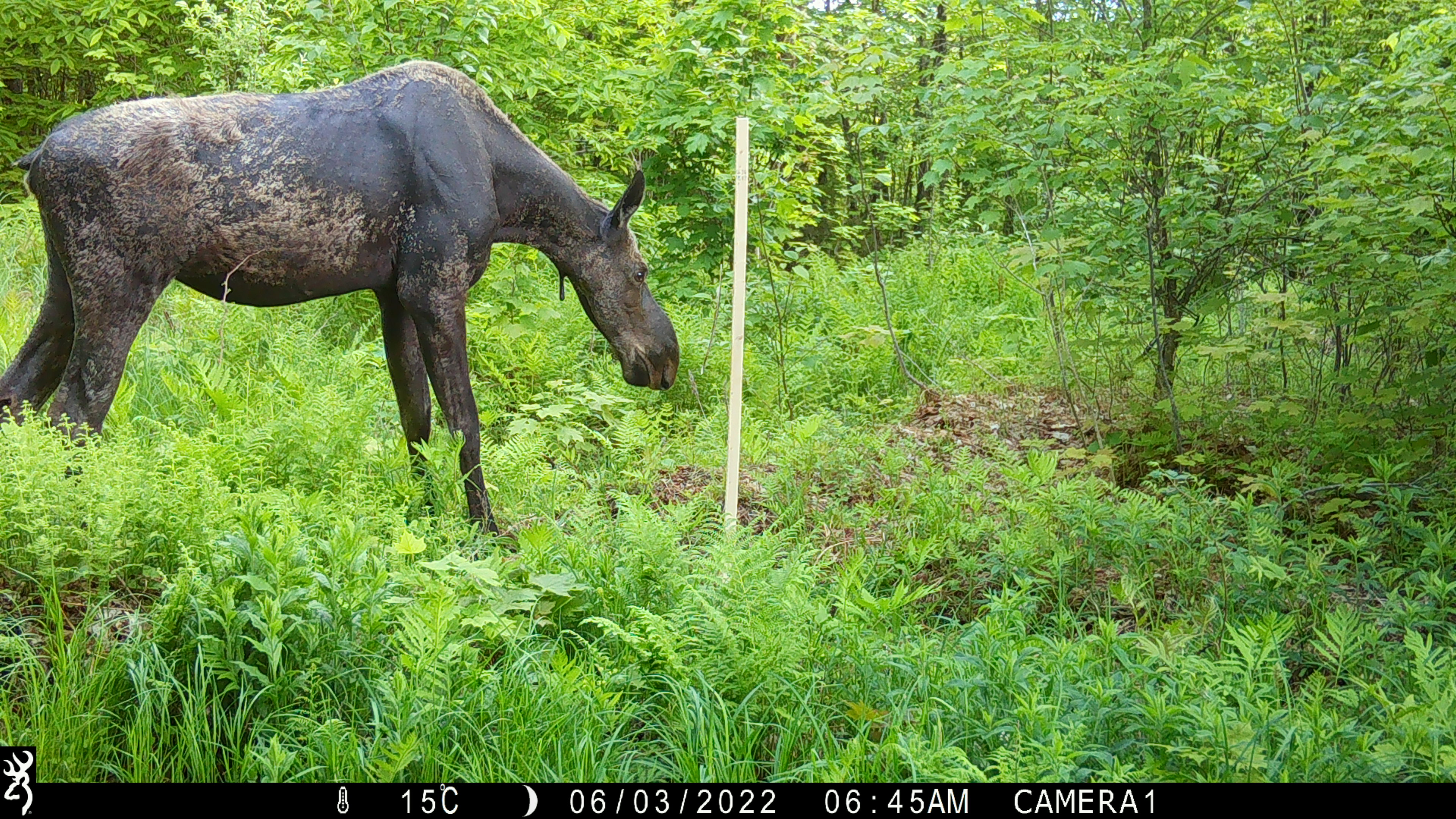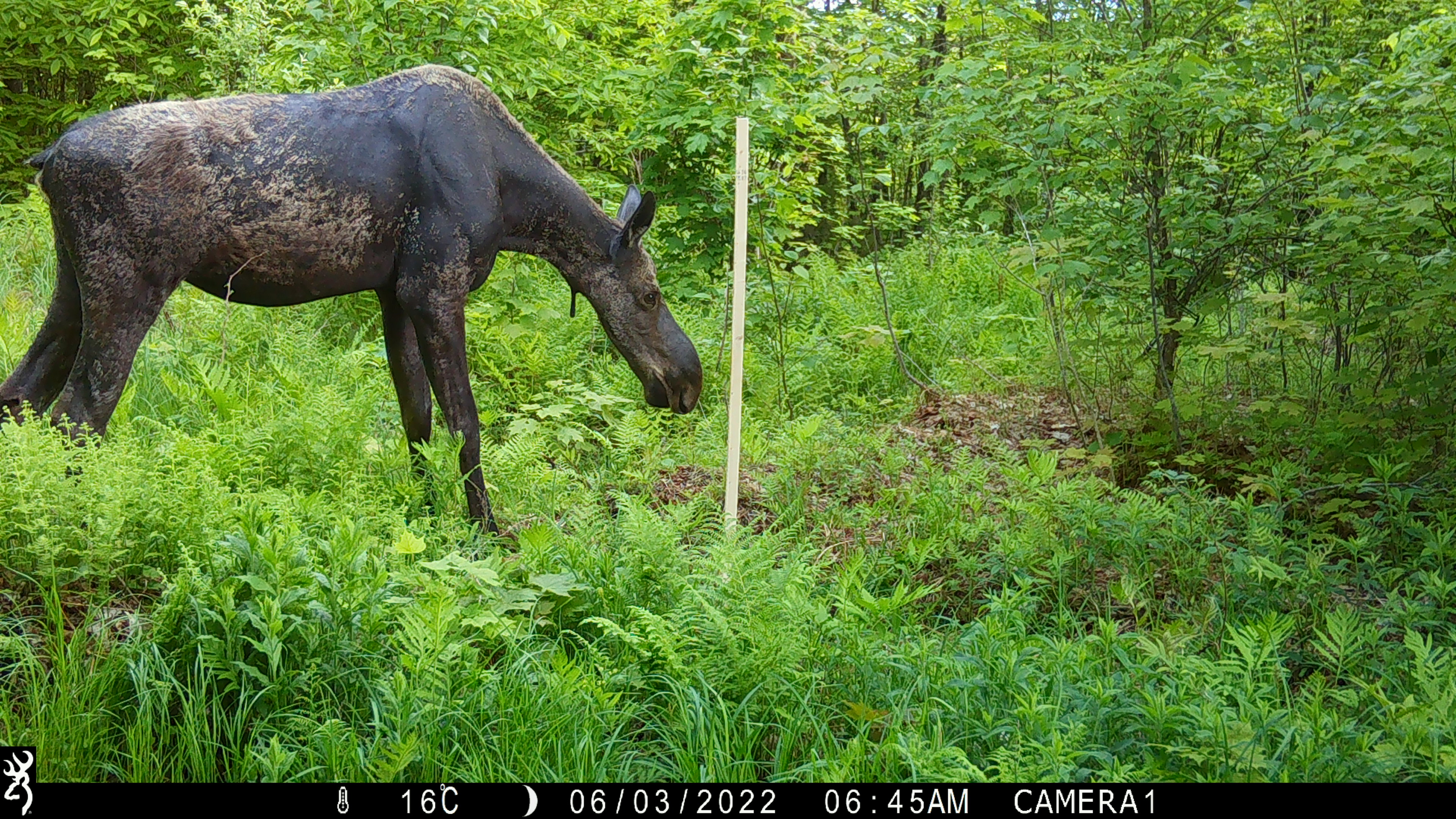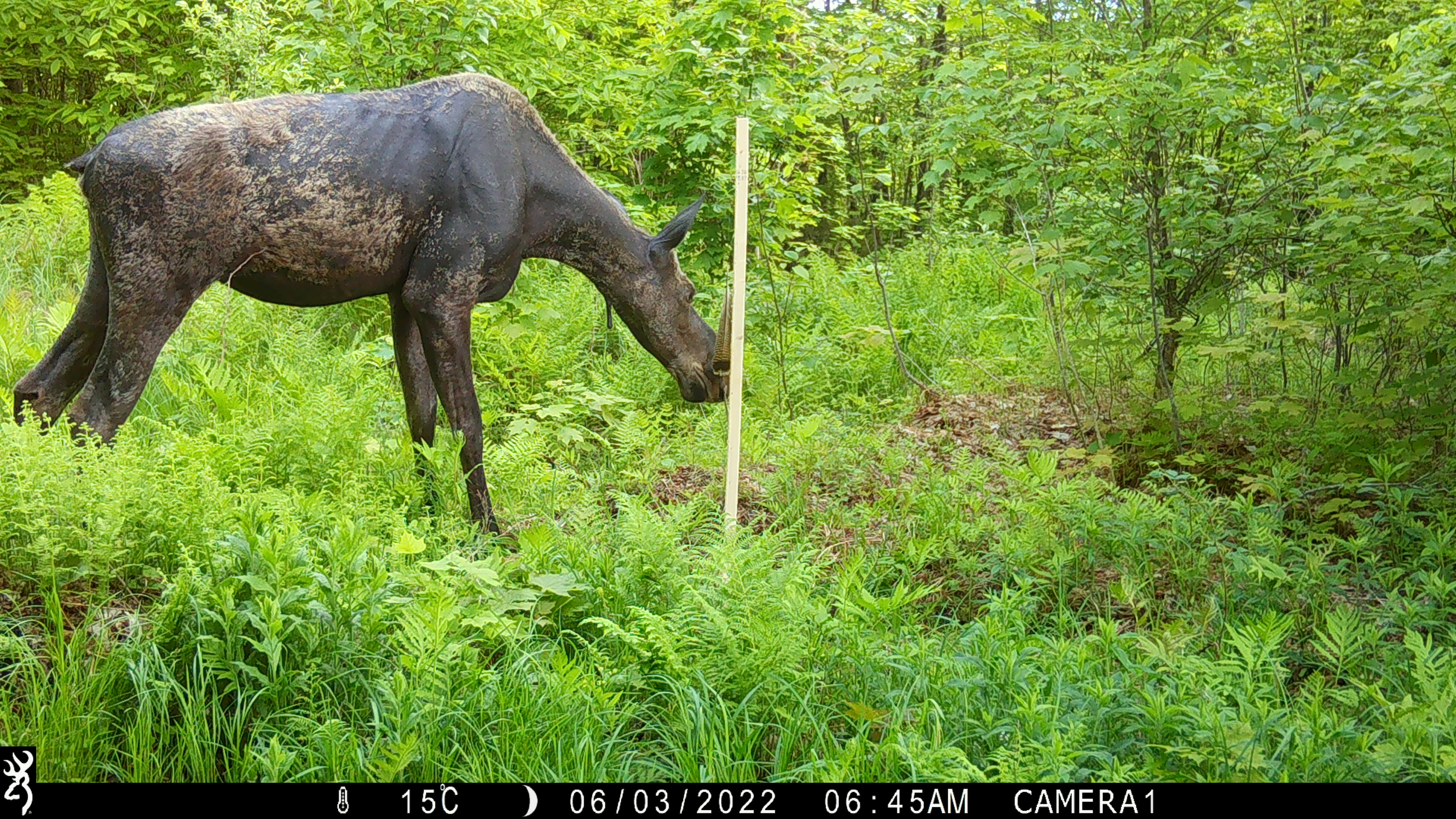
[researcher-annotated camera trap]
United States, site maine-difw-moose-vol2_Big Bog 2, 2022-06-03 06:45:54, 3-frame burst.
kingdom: Animalia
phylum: Chordata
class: Mammalia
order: Artiodactyla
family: Cervidae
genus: Alces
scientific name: Alces alces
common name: moose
Moose (Alces alces).